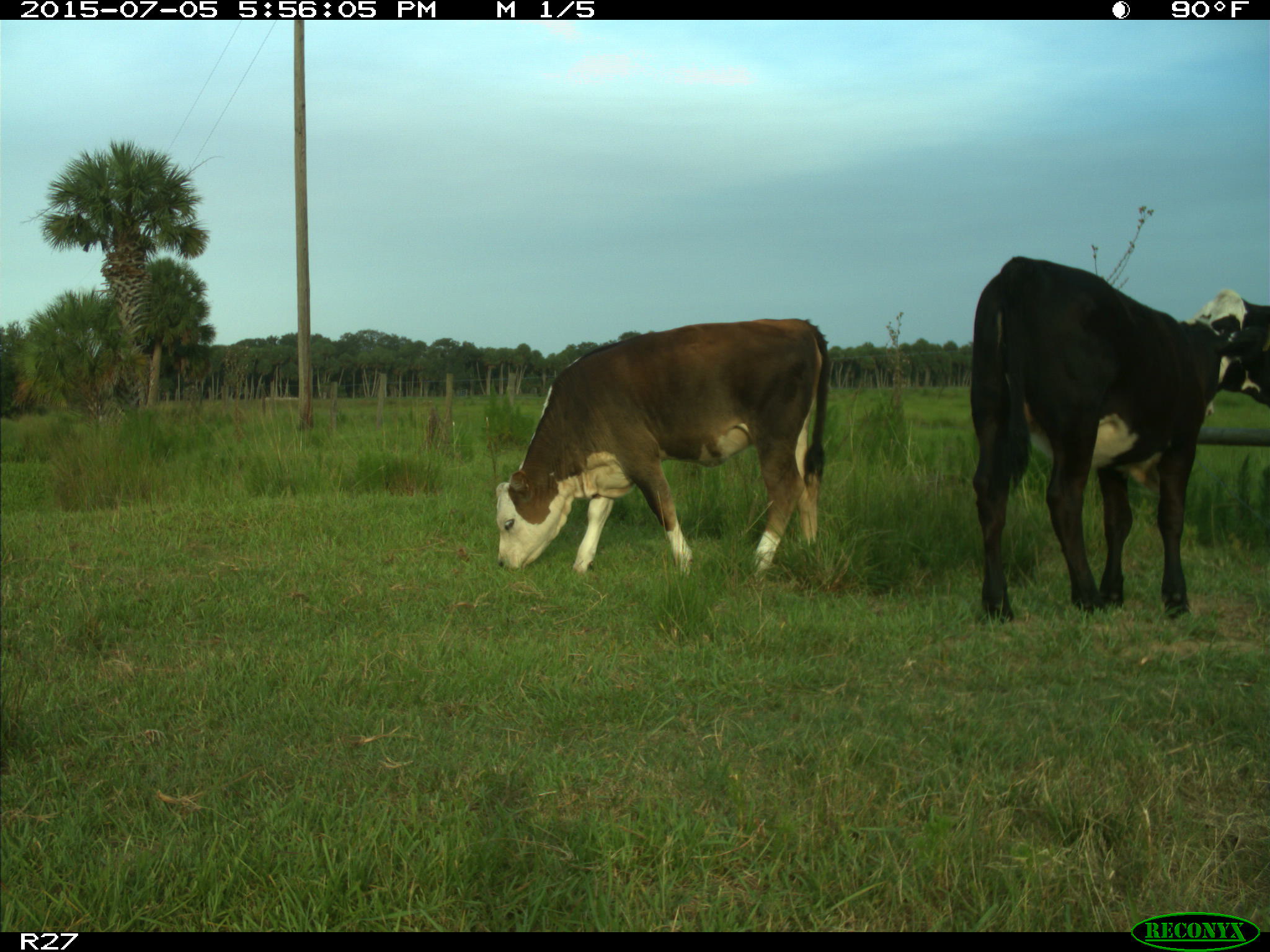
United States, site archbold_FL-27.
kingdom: Animalia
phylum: Chordata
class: Mammalia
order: Artiodactyla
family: Bovidae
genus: Bos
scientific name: Bos taurus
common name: domestic cow